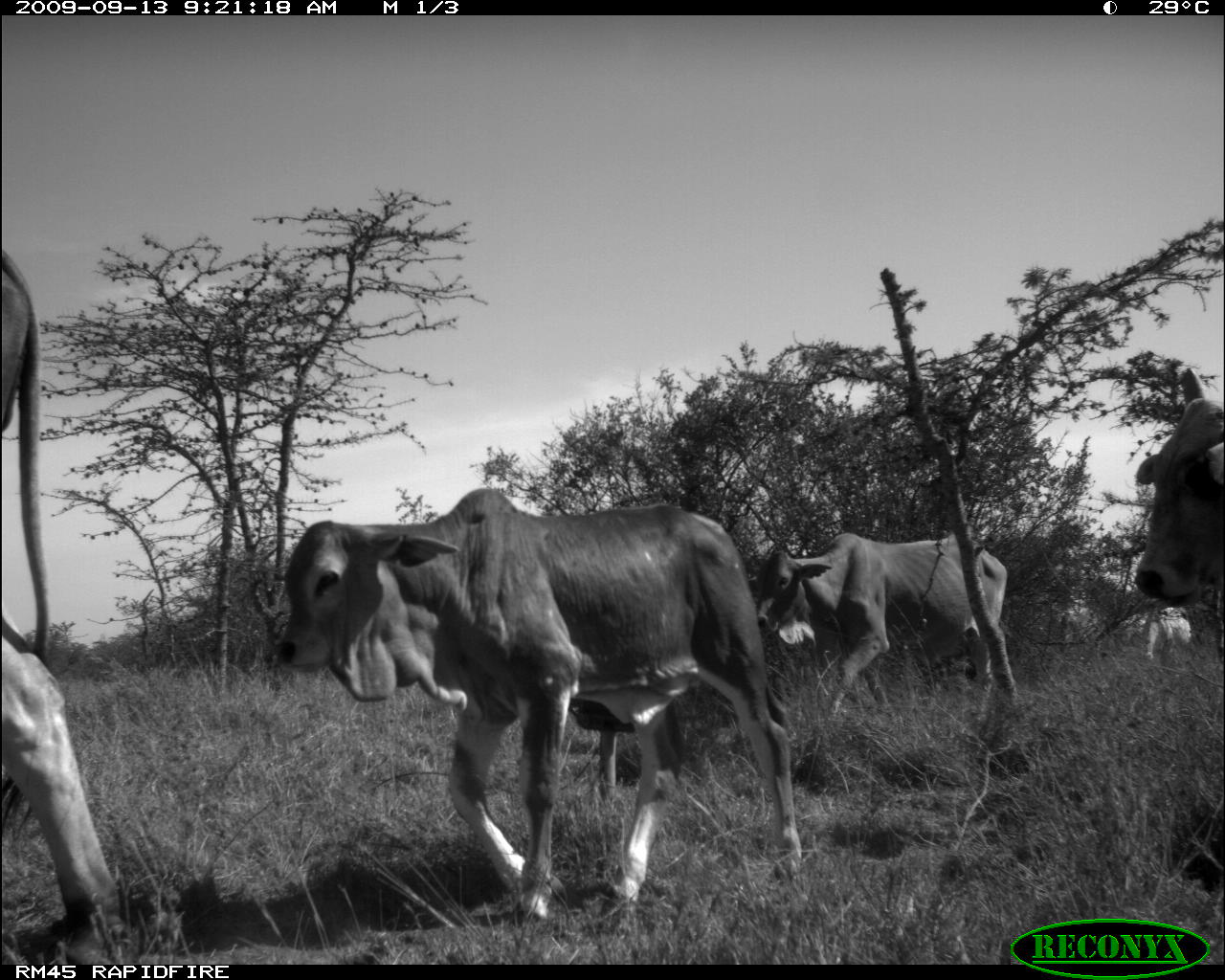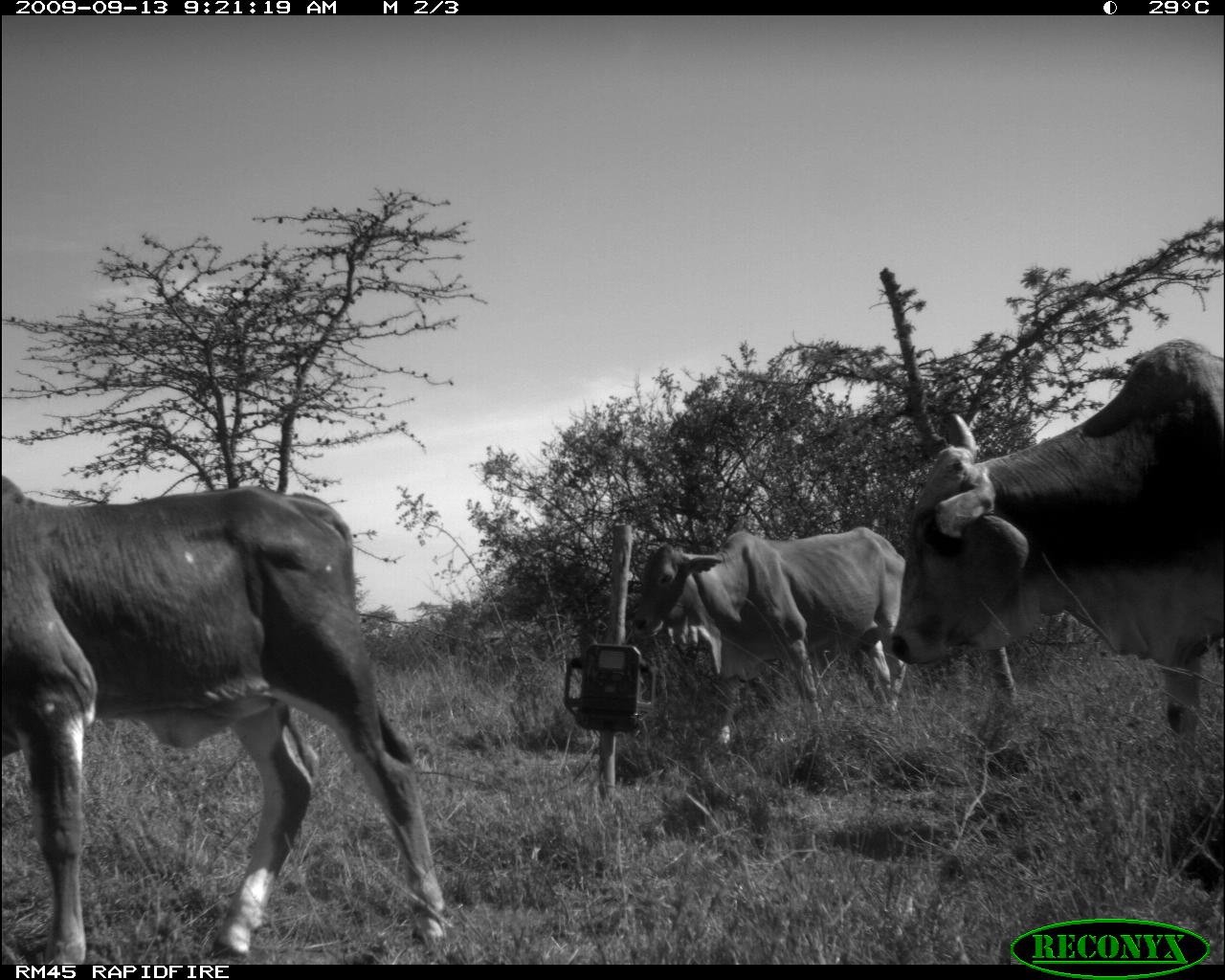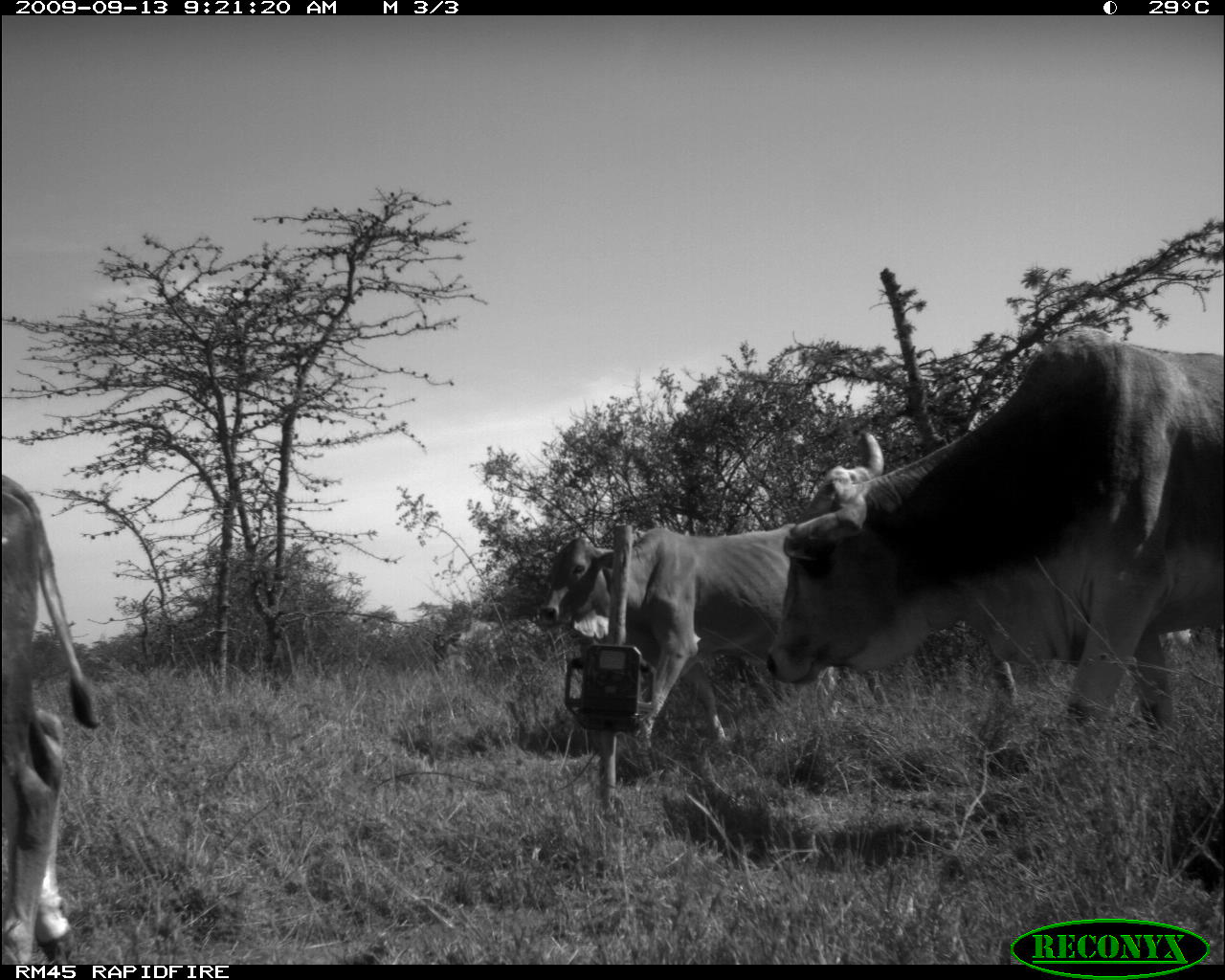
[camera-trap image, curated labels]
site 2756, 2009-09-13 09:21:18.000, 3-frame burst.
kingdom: Animalia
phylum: Chordata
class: Mammalia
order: Artiodactyla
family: Bovidae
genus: Bos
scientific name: Bos taurus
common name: domestic cattle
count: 5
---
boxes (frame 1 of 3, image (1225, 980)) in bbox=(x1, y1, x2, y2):
bos taurus: bbox=(276, 487, 804, 921); bbox=(0, 245, 143, 965); bbox=(757, 531, 1008, 737); bbox=(569, 684, 799, 819); bbox=(1136, 364, 1224, 652); bbox=(1141, 604, 1192, 661)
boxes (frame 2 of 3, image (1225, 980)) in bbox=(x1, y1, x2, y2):
bos taurus: bbox=(1, 474, 448, 963); bbox=(892, 337, 1225, 742); bbox=(631, 526, 907, 749)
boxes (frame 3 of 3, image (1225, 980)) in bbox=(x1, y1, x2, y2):
bos taurus: bbox=(762, 327, 1225, 749); bbox=(540, 523, 891, 757); bbox=(0, 473, 105, 964)